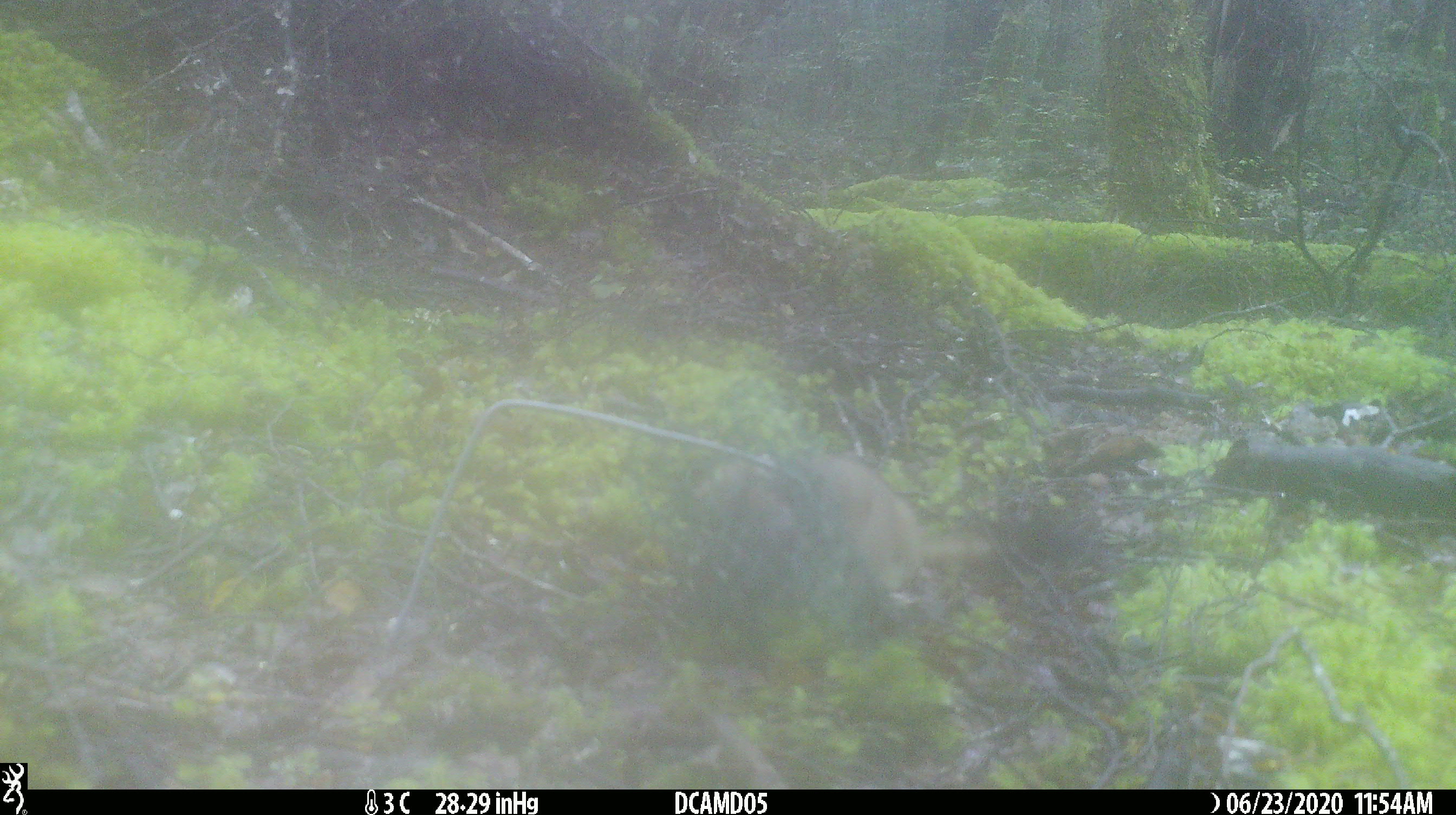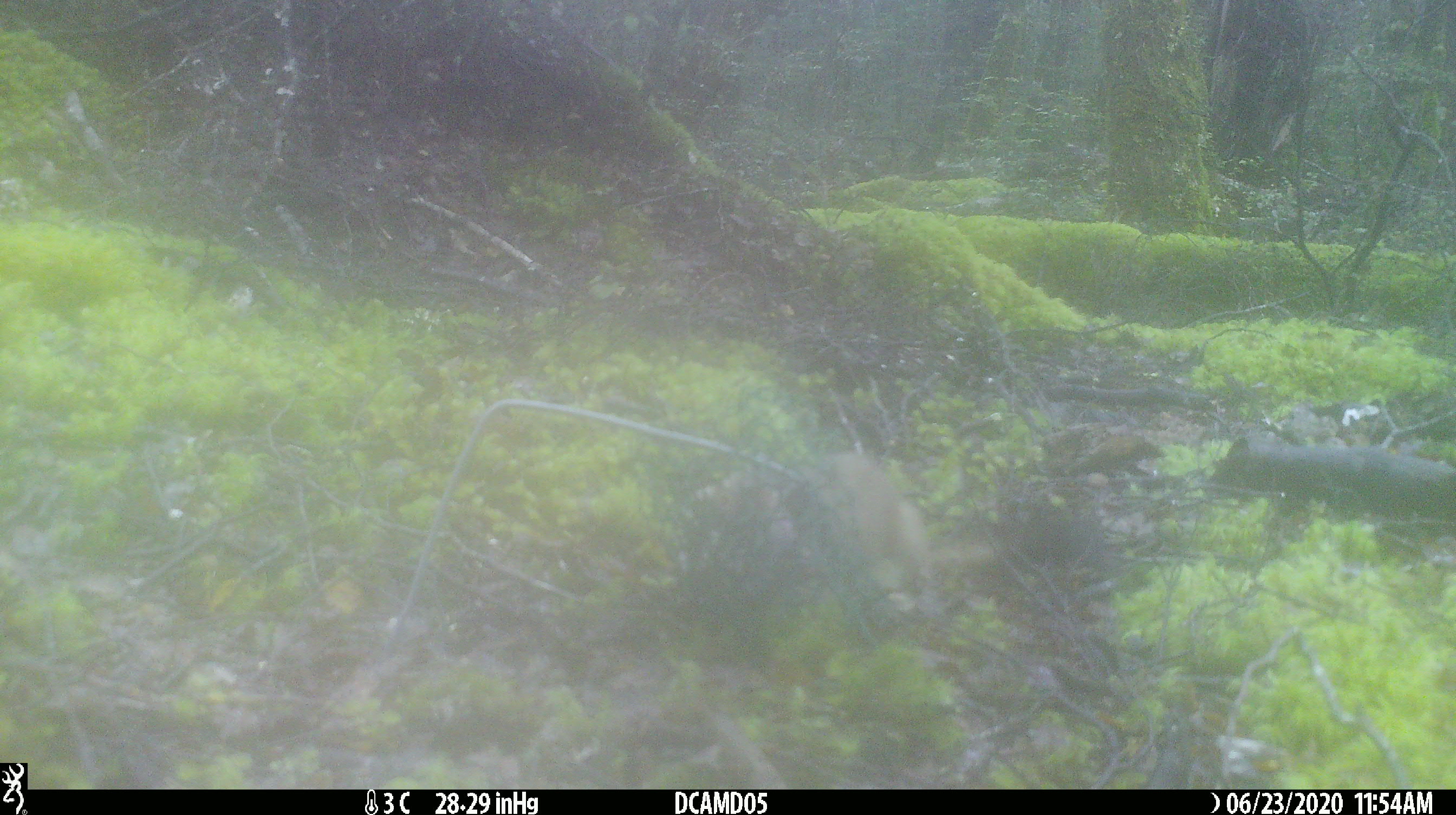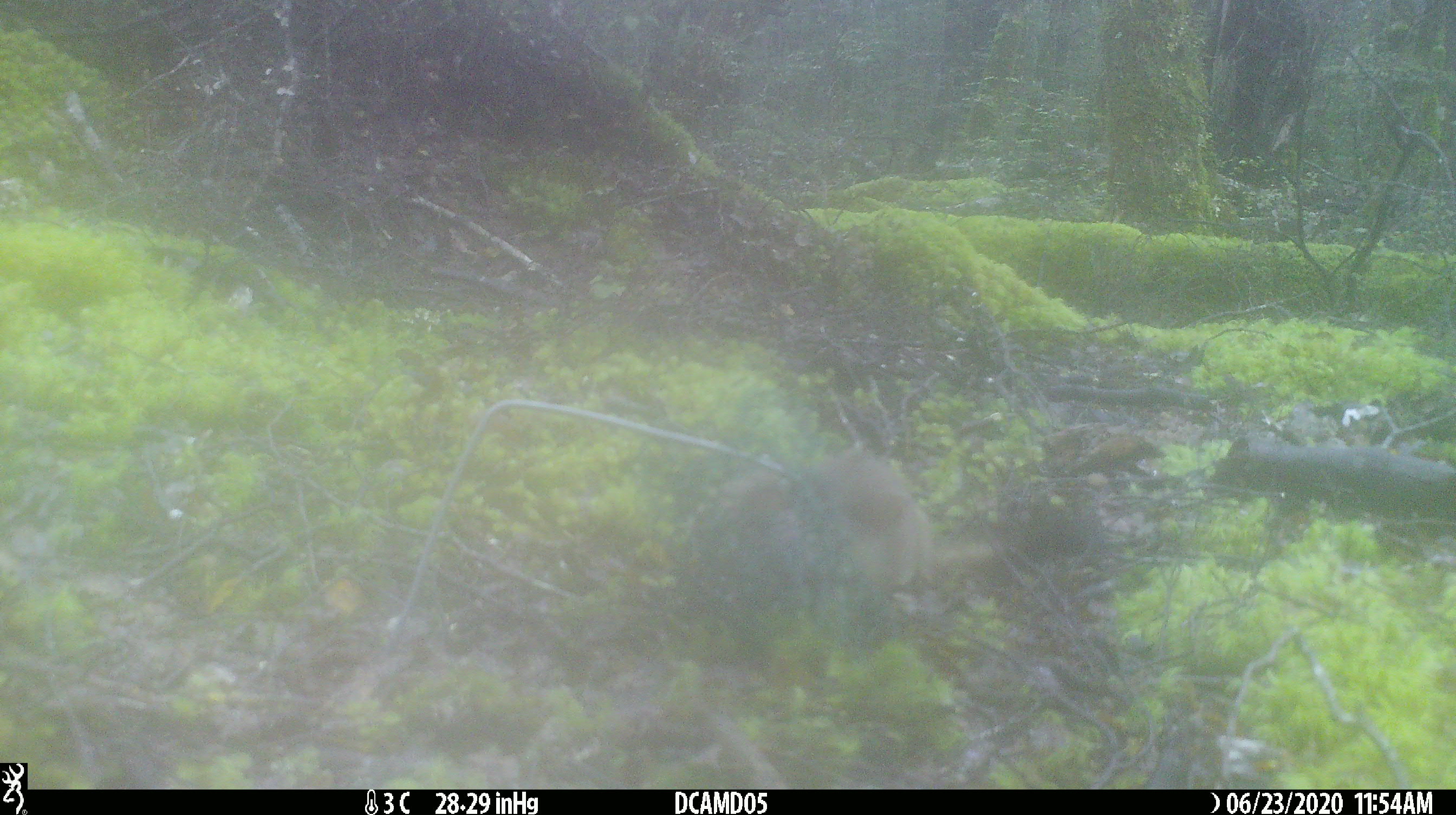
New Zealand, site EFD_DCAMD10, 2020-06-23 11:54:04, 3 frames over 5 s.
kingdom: Animalia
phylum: Chordata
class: Mammalia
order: Carnivora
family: Mustelidae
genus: Mustela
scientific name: Mustela erminea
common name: stoat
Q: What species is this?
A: Stoat (Mustela erminea).